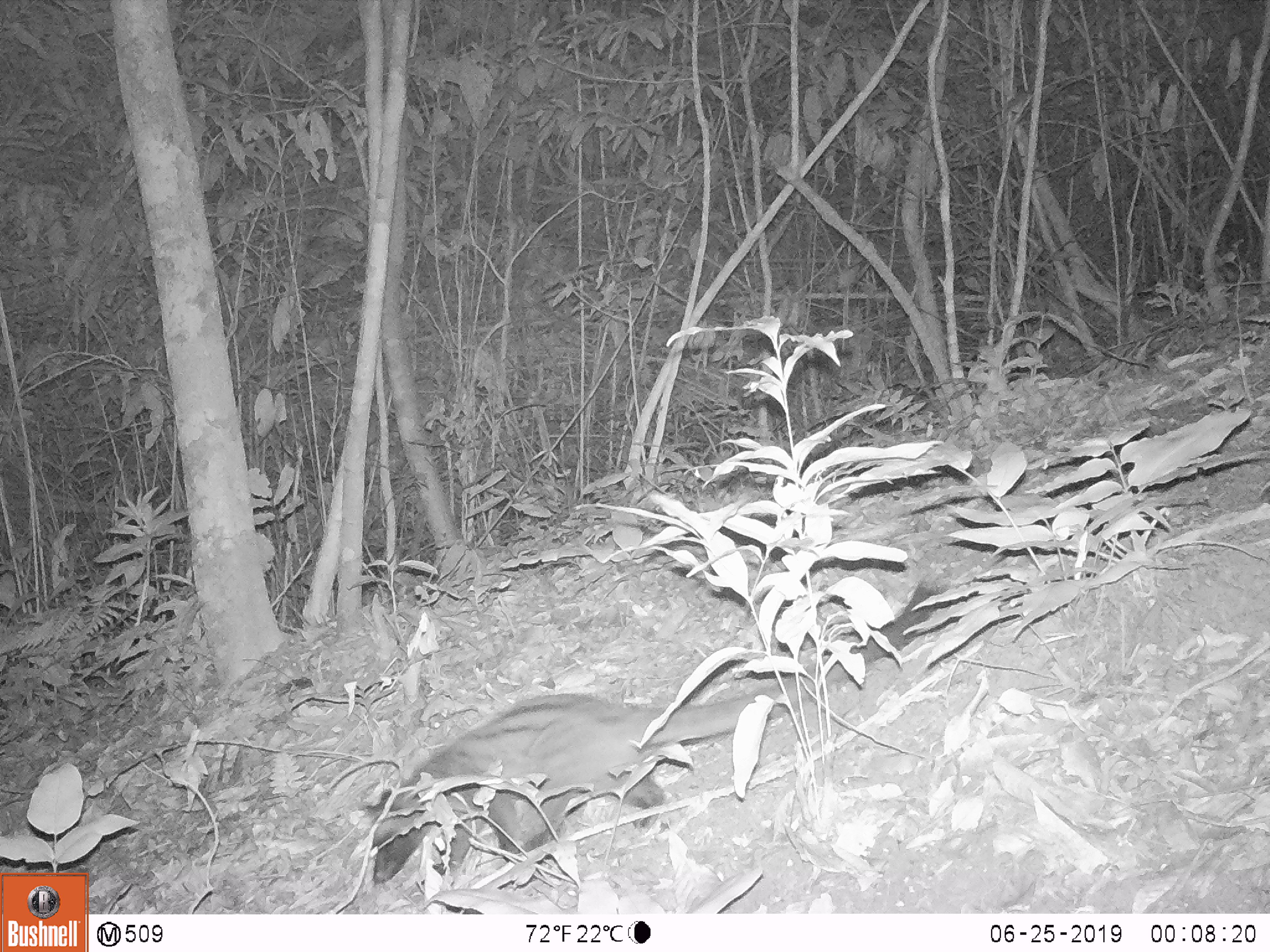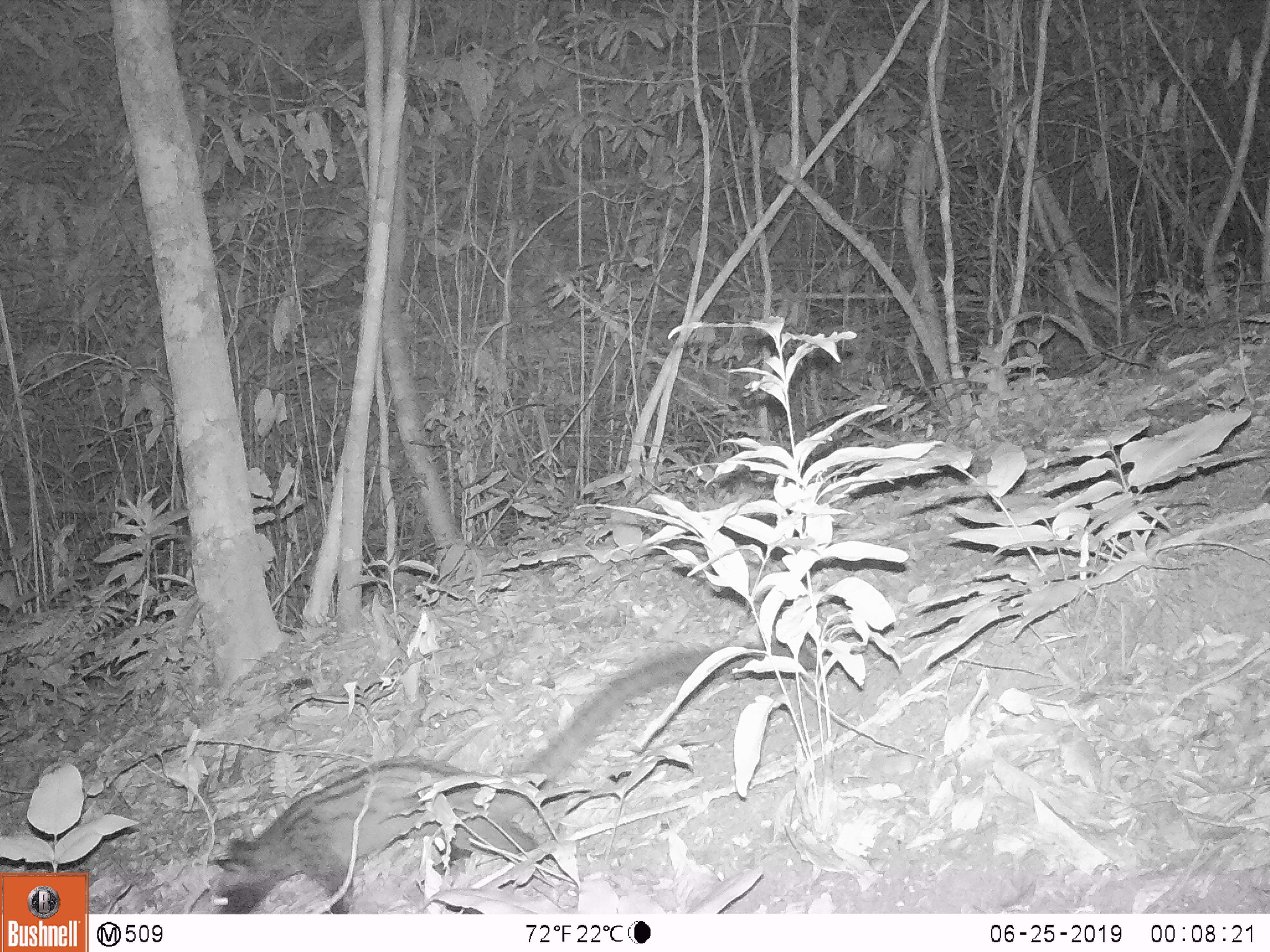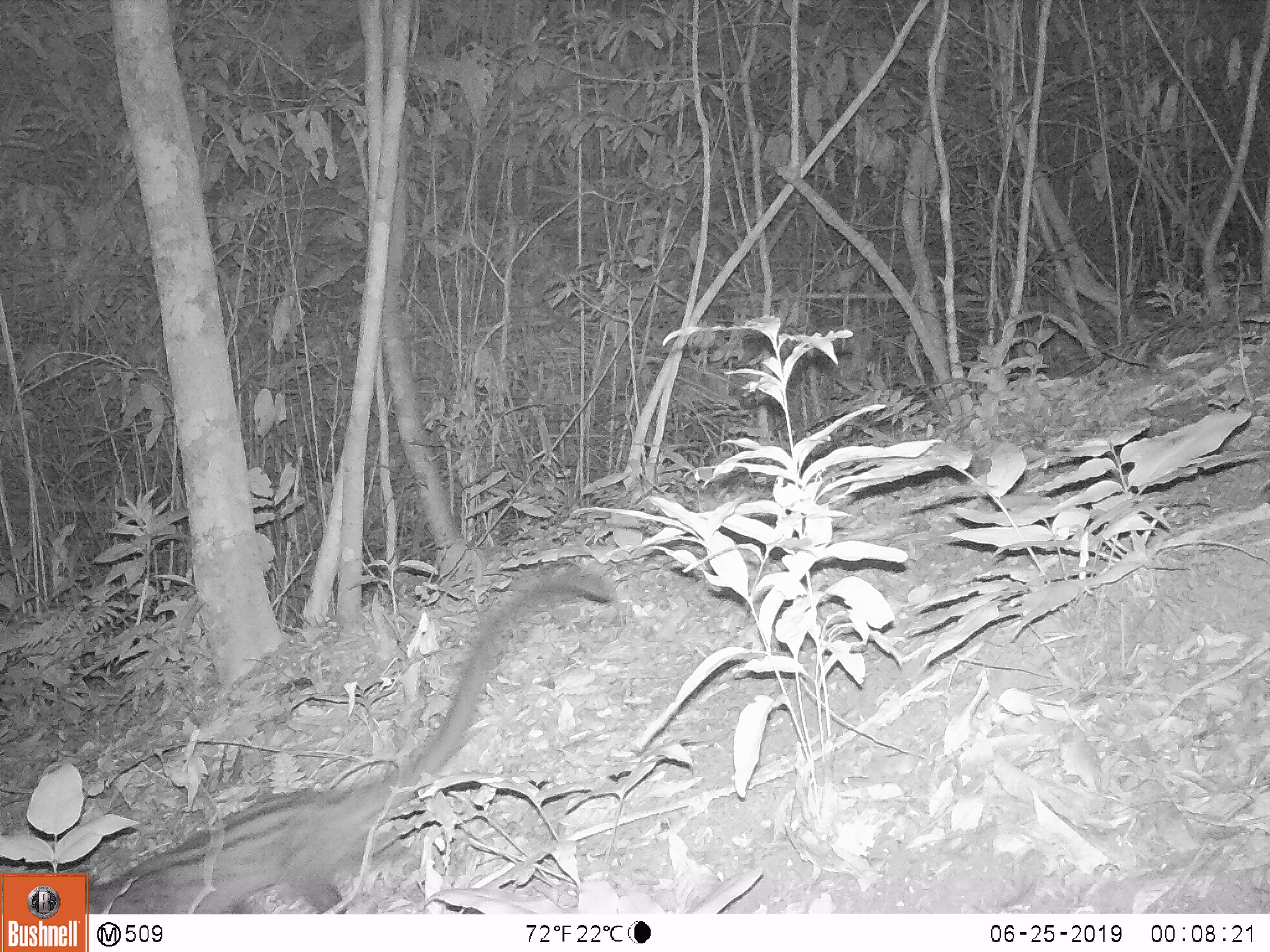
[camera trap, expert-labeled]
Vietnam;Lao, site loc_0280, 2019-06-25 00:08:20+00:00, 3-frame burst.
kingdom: Animalia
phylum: Chordata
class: Mammalia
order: Carnivora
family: Viverridae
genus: Paradoxurus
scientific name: Paradoxurus hermaphroditus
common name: common palm civet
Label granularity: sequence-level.